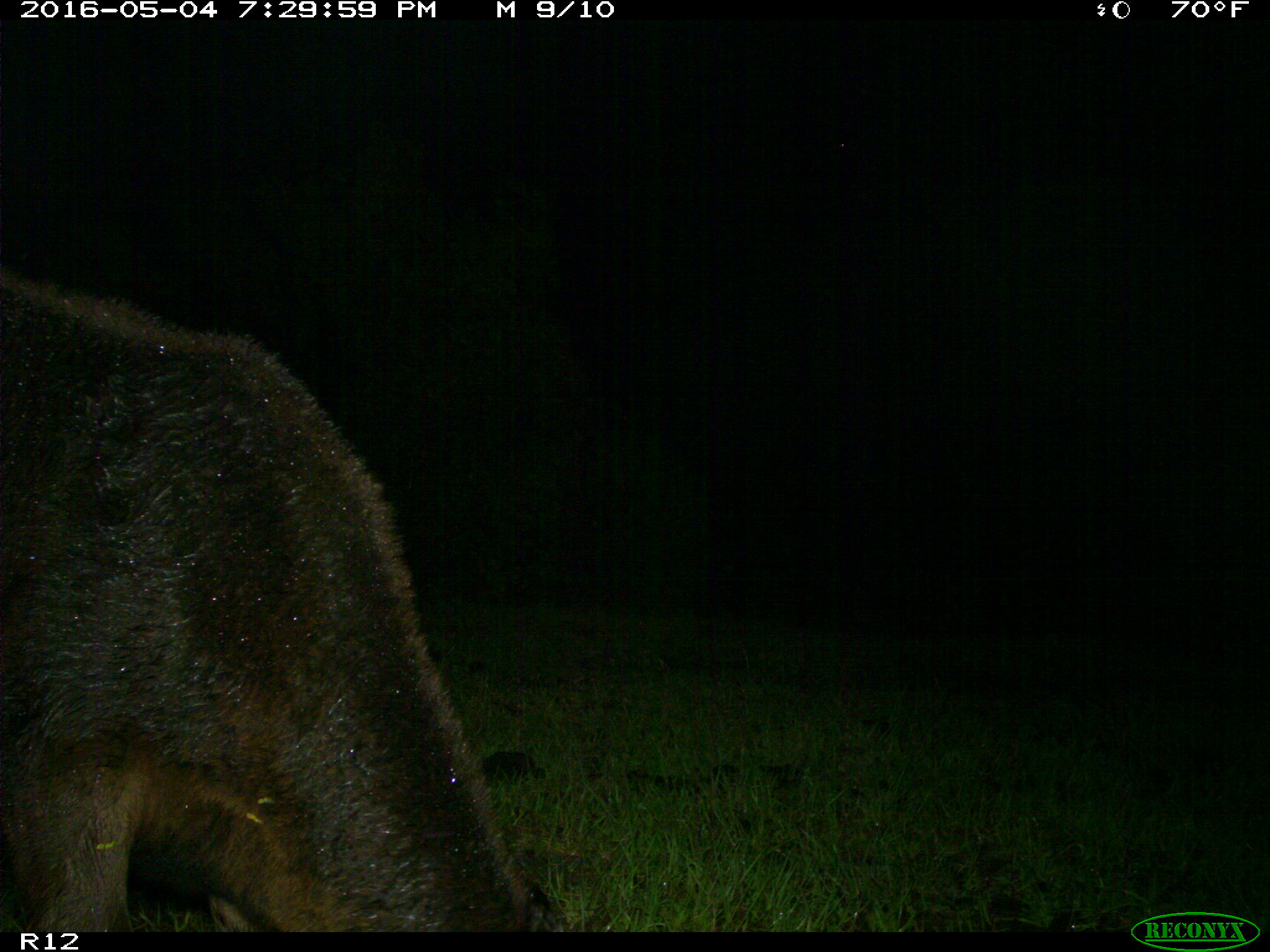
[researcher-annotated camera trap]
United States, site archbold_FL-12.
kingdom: Animalia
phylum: Chordata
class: Mammalia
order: Artiodactyla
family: Bovidae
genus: Bos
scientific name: Bos taurus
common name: domestic cow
Bos taurus (domestic cow).